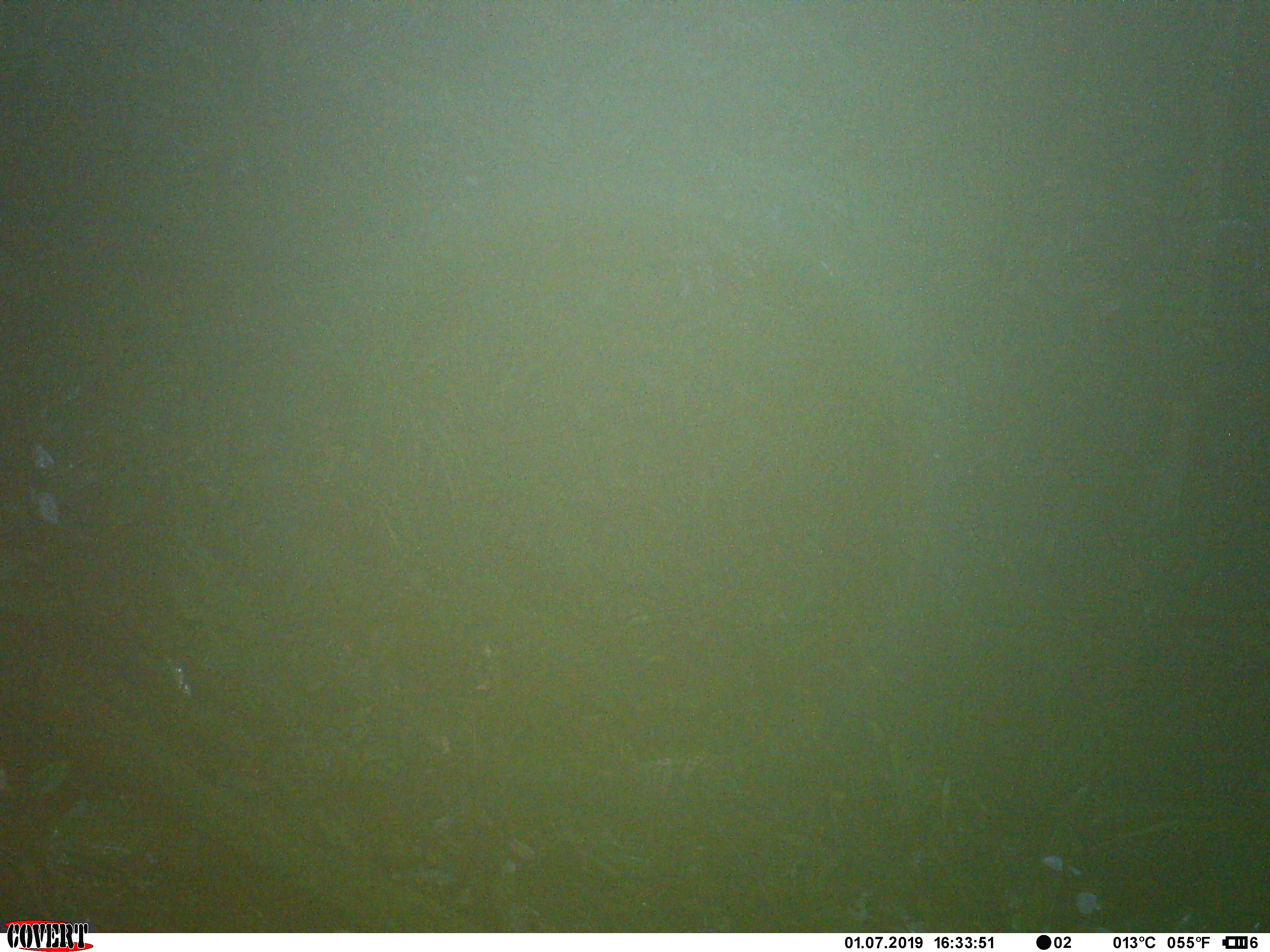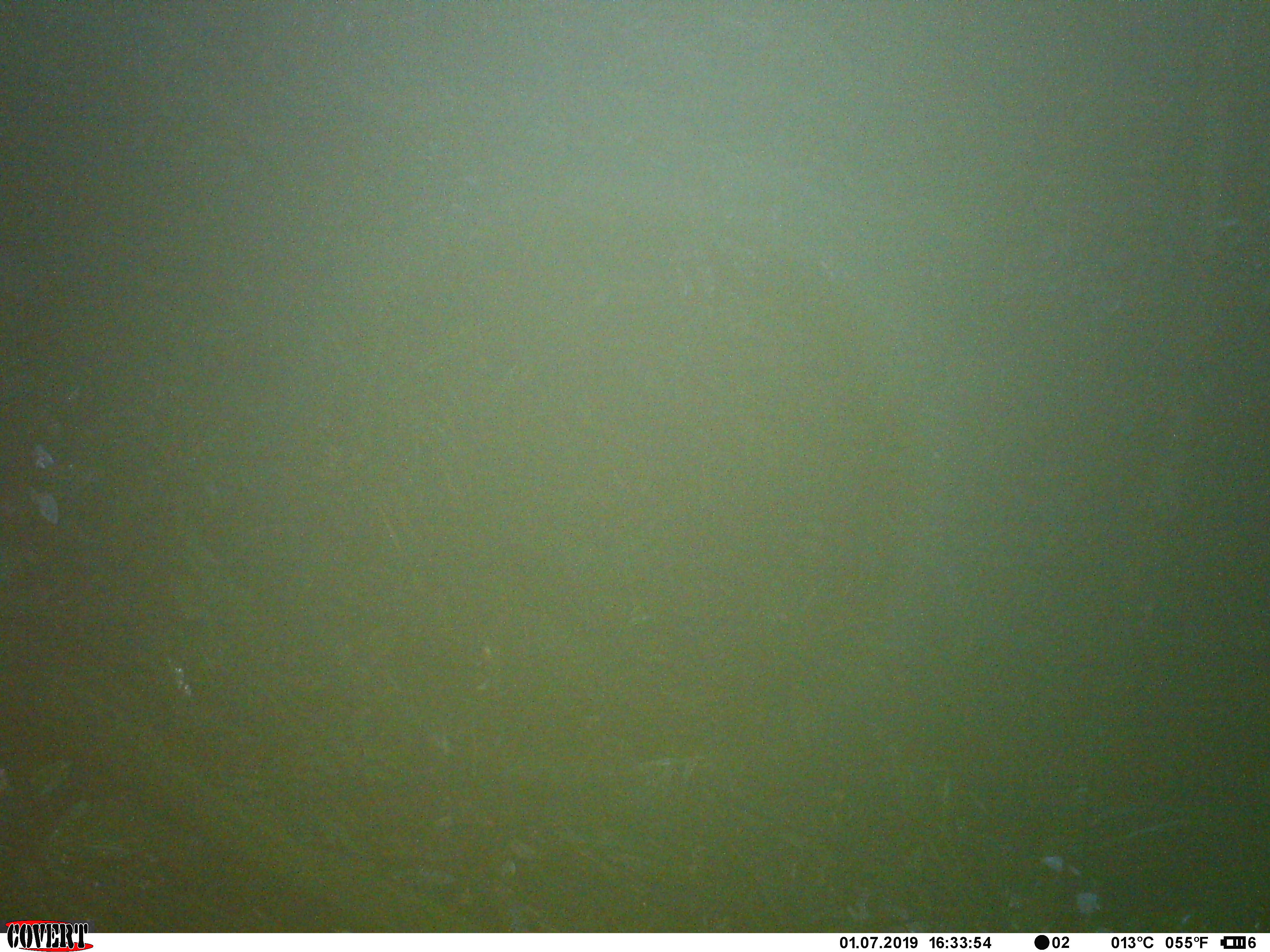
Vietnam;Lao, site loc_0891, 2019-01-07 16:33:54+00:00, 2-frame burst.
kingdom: Animalia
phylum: Chordata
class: Mammalia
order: Artiodactyla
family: Cervidae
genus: Muntiacus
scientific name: Muntiacus rooseveltorum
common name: roosevelt's muntjac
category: roosevelts muntjac group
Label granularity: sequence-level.